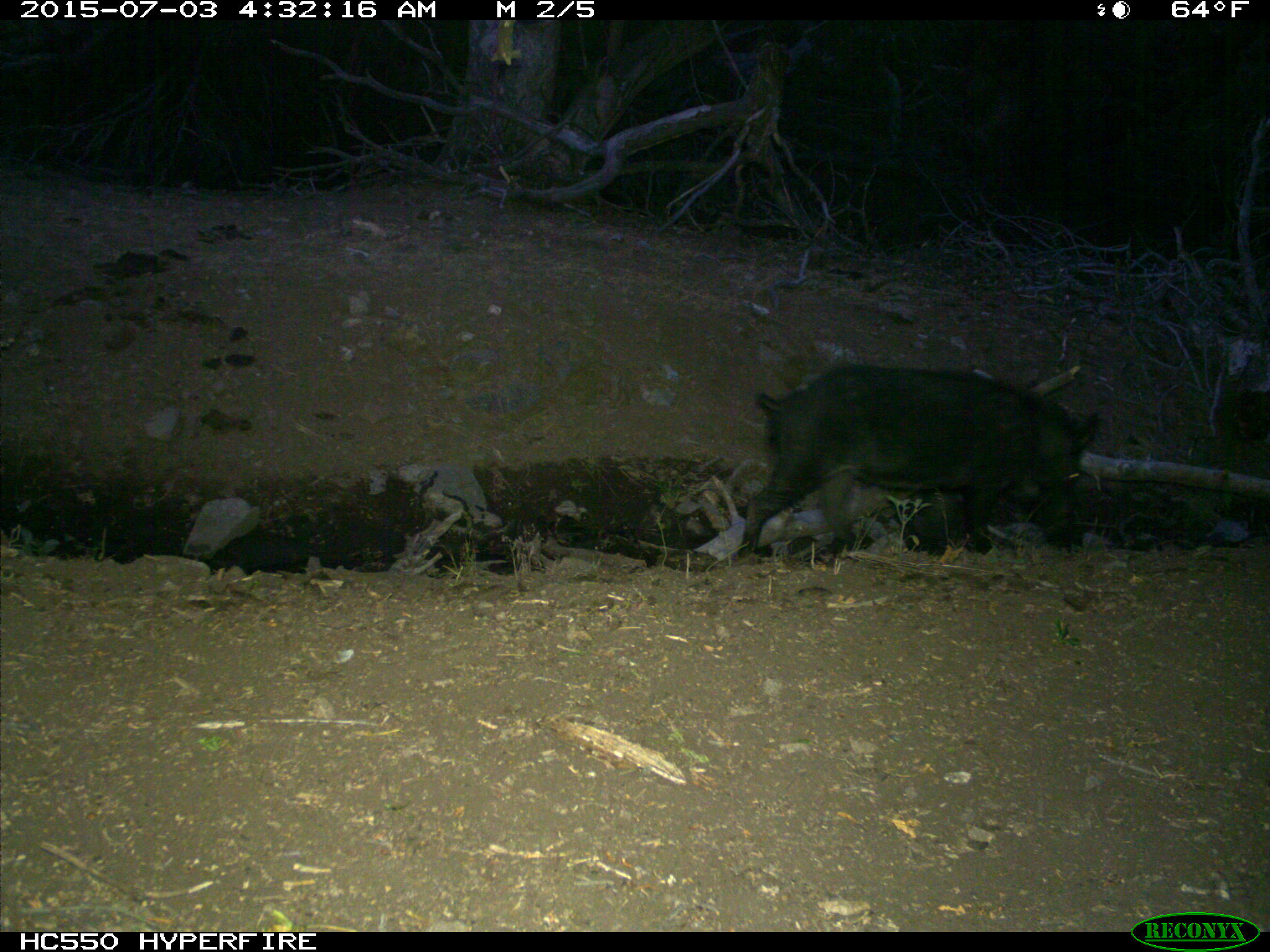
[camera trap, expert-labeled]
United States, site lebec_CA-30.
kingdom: Animalia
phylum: Chordata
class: Mammalia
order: Artiodactyla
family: Suidae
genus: Sus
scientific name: Sus scrofa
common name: wild boar